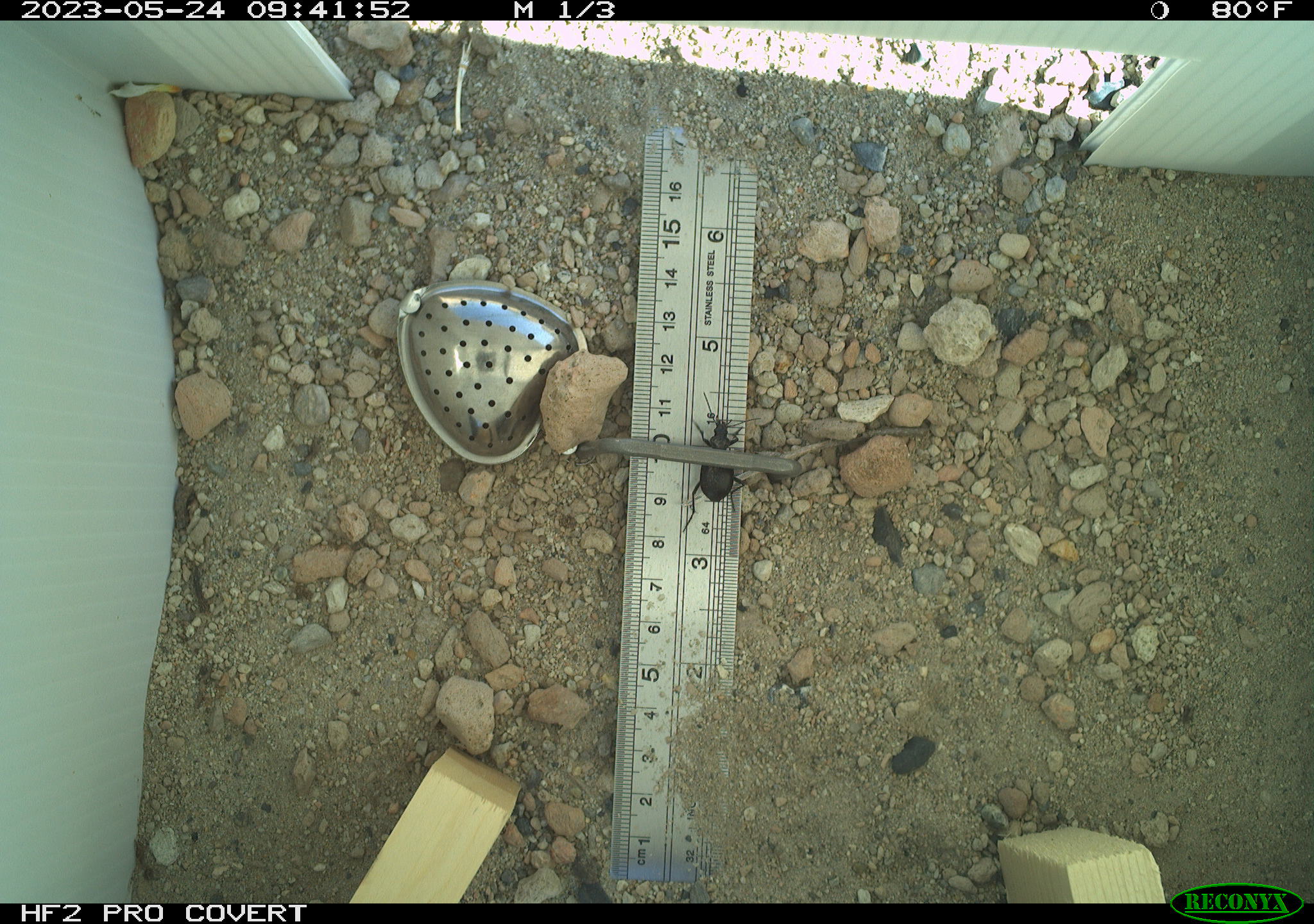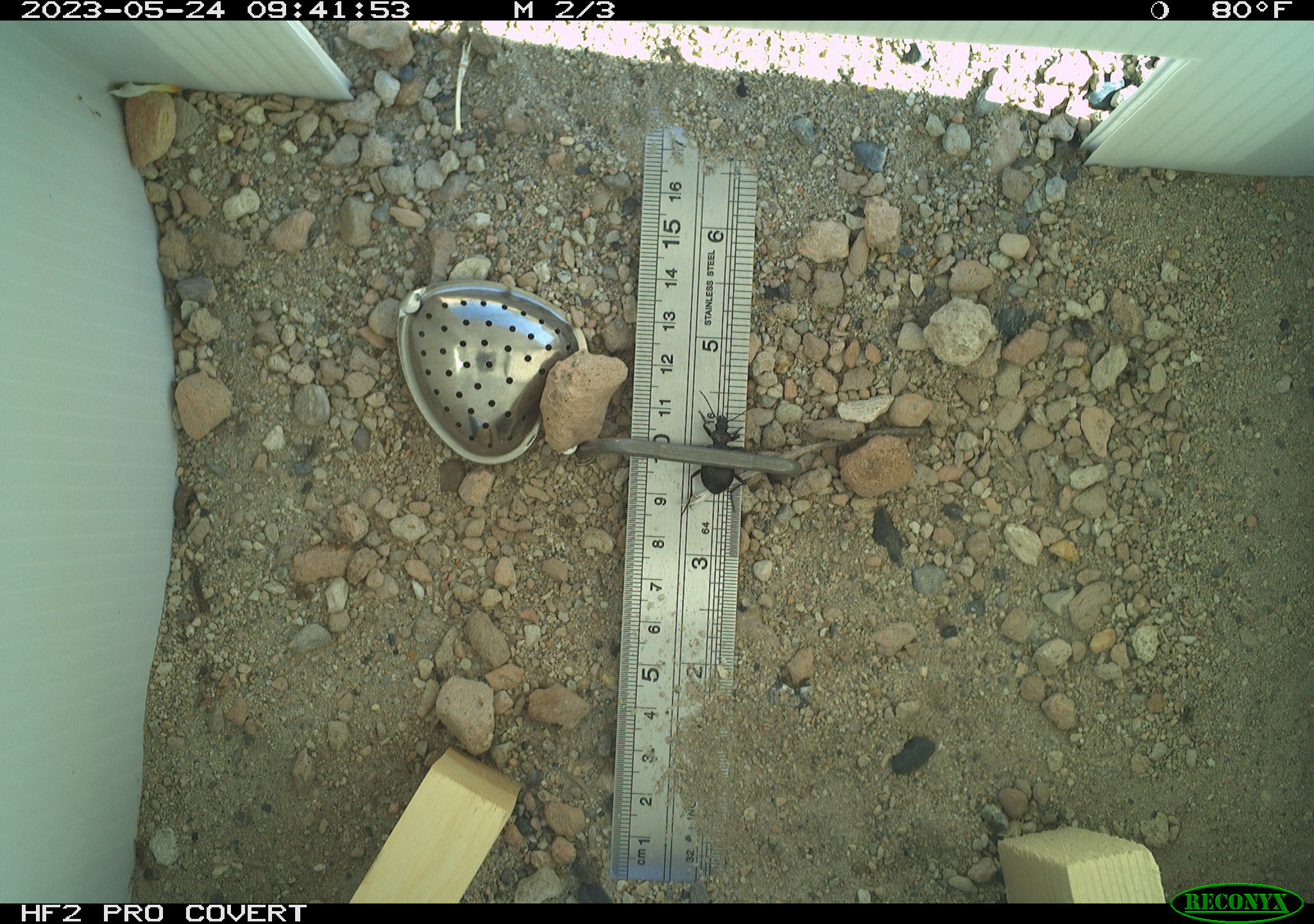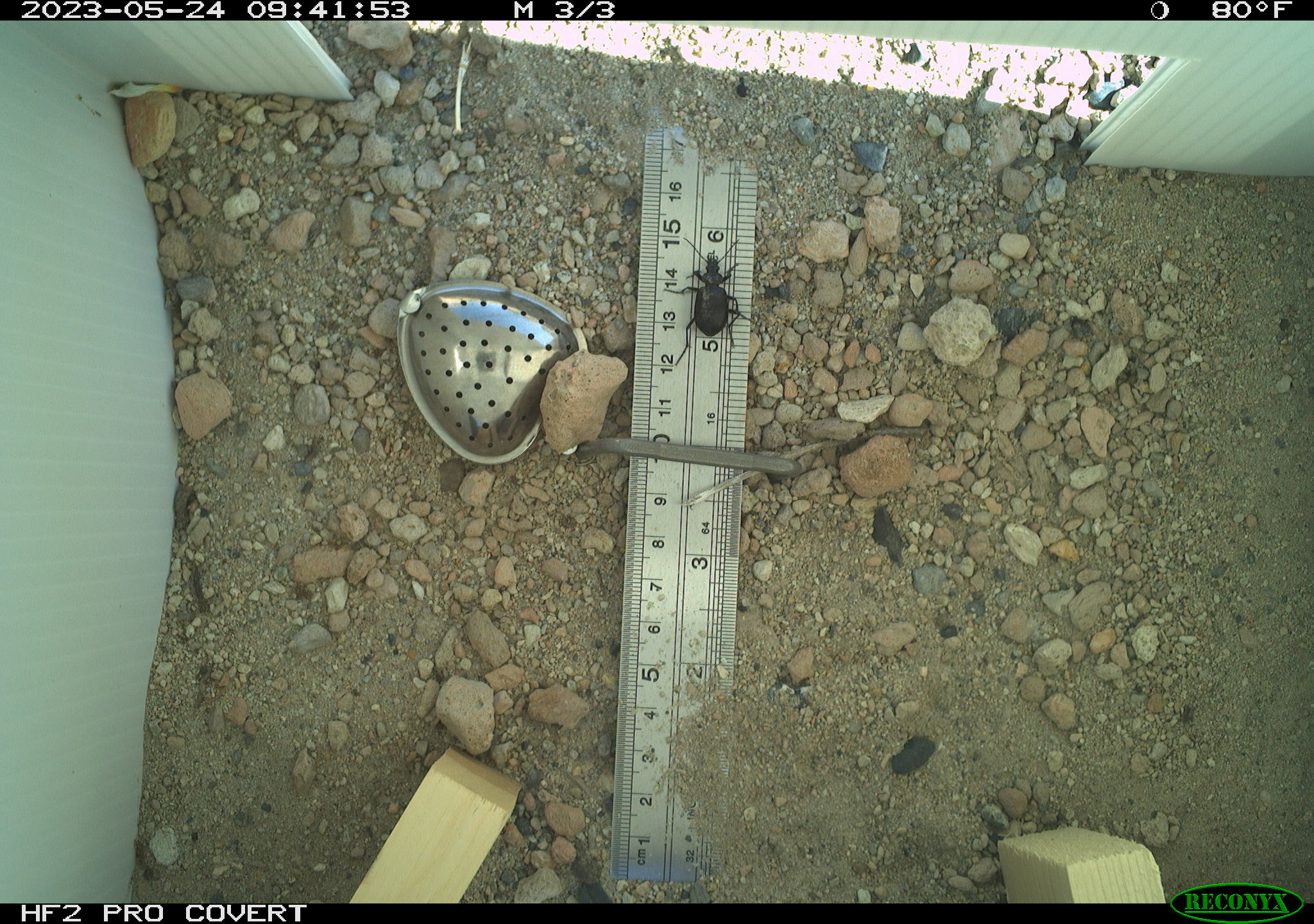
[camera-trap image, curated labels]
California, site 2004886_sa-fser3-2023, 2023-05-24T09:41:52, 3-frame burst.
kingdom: Animalia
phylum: Arthropoda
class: Insecta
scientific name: Insecta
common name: insect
Insect (Insecta).